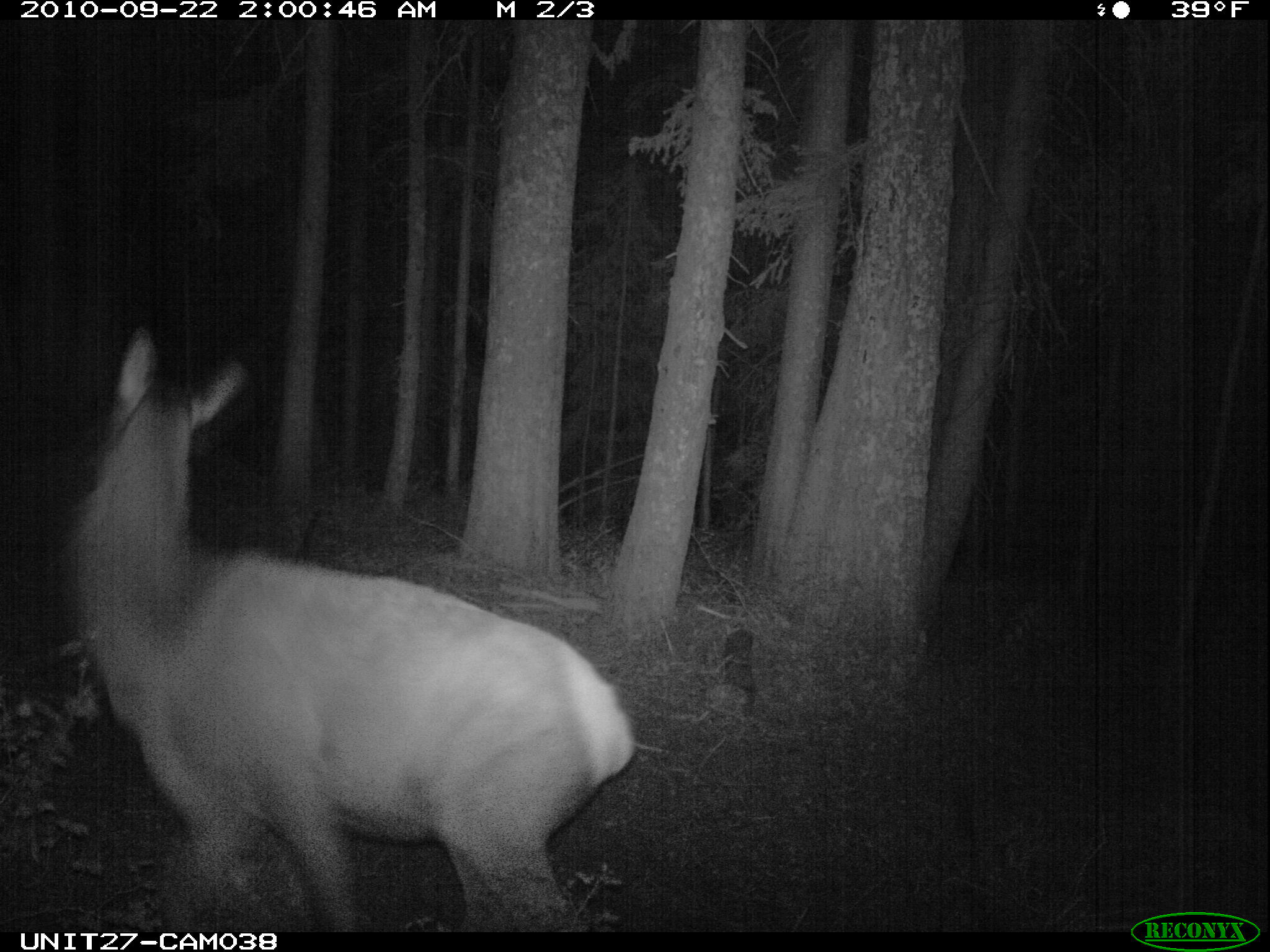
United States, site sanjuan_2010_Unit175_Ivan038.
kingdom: Animalia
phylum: Chordata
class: Mammalia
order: Artiodactyla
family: Cervidae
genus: Cervus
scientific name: Cervus elaphus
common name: red deer